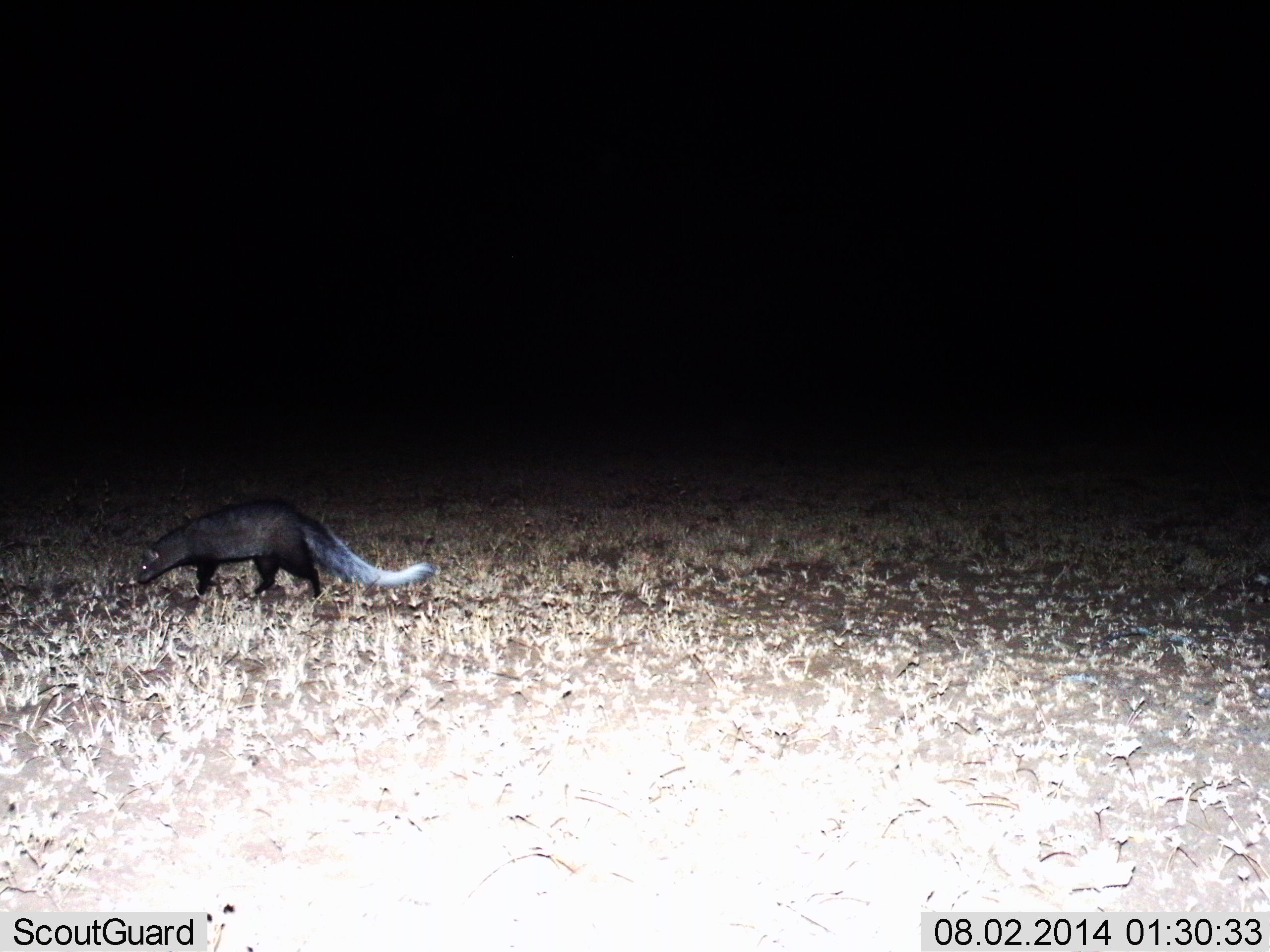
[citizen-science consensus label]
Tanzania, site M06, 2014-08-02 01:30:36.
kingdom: Animalia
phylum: Chordata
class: Mammalia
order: Carnivora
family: Herpestidae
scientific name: Herpestidae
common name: mongoose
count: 1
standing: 10%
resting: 0%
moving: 90%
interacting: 0%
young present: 0%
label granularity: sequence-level